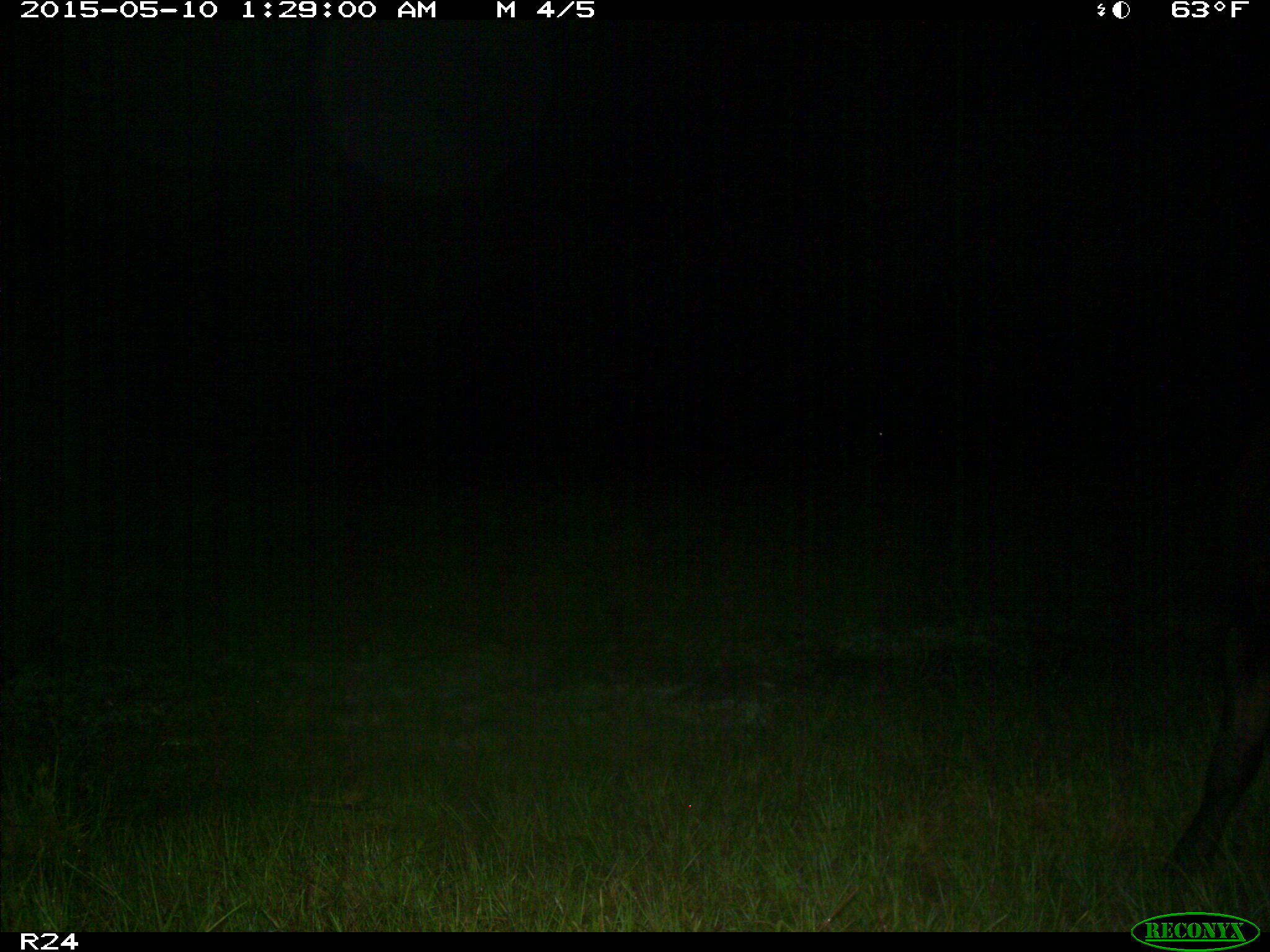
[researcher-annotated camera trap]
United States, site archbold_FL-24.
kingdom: Animalia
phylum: Chordata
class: Mammalia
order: Artiodactyla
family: Bovidae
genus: Bos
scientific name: Bos taurus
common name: domestic cow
Bos taurus (domestic cow).